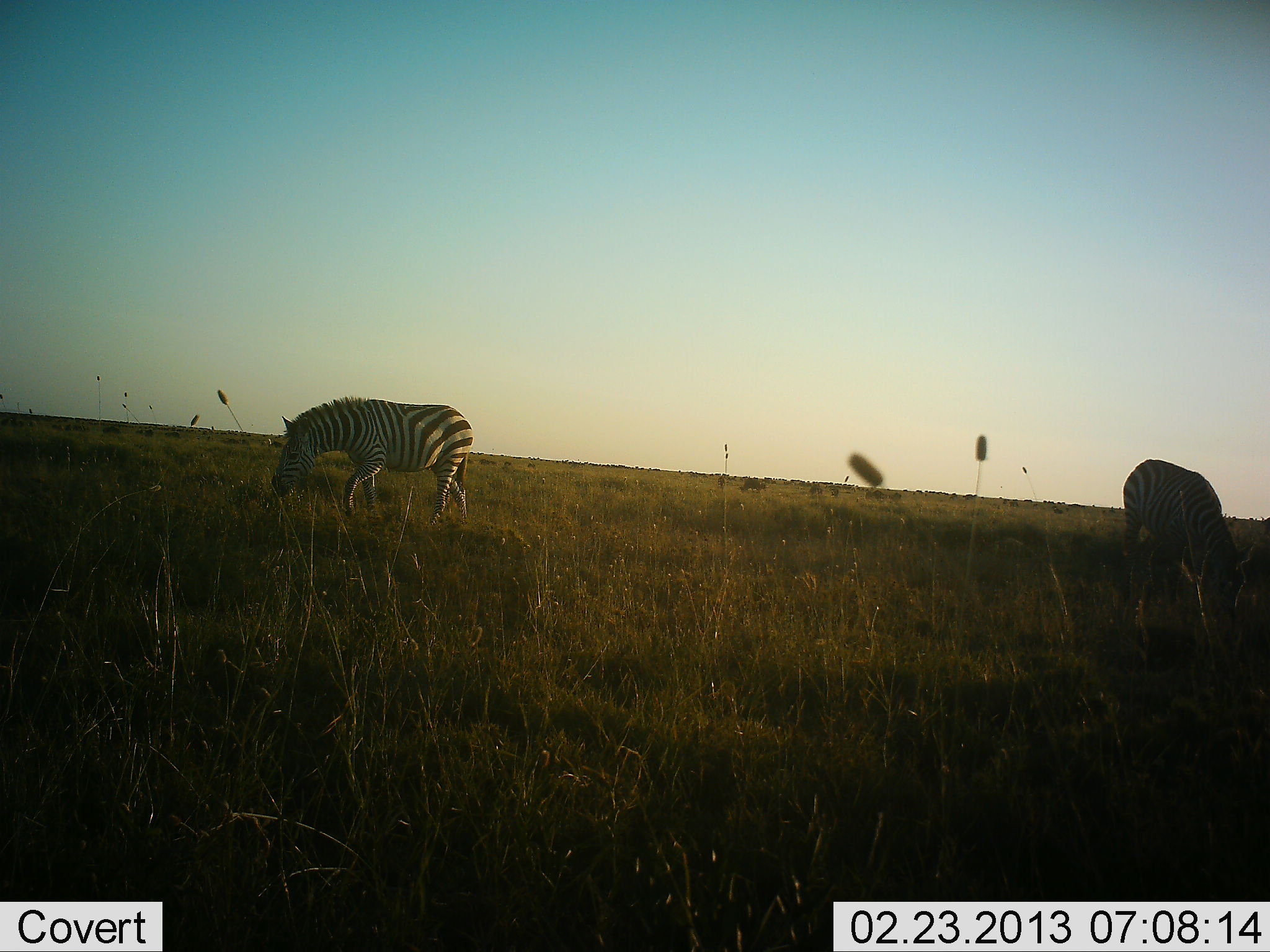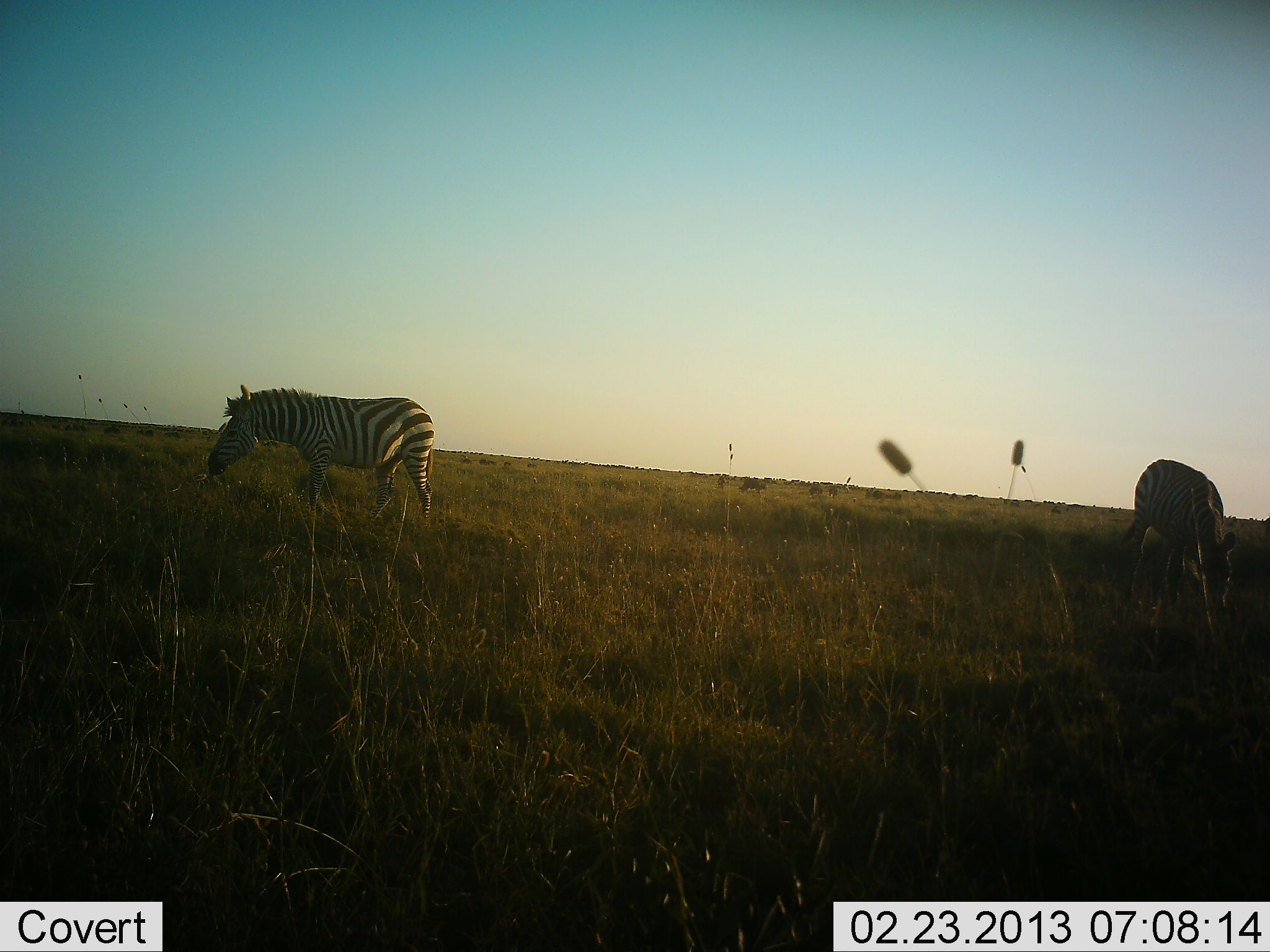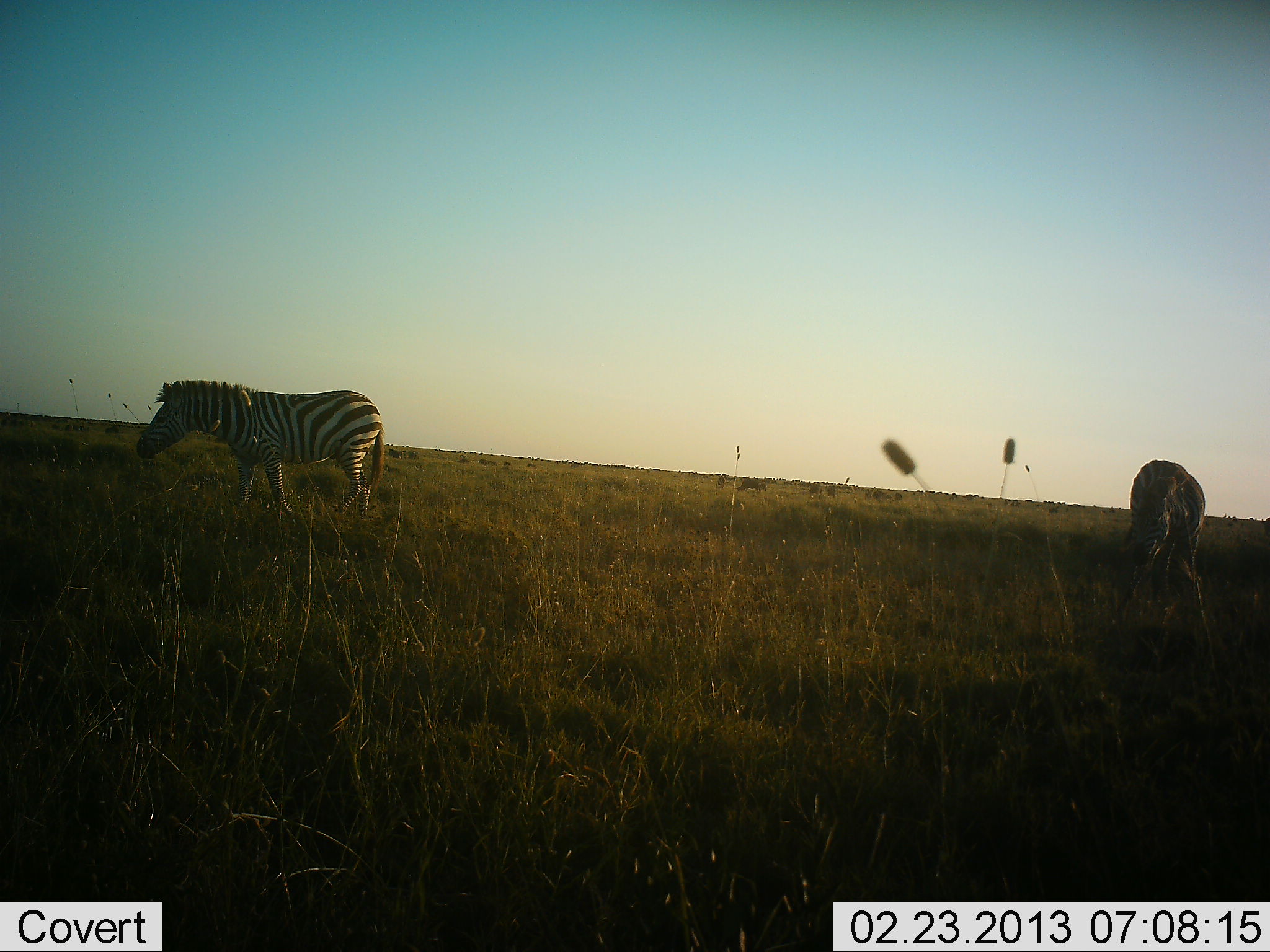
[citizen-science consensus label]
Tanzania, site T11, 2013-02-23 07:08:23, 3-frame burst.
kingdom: Animalia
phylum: Chordata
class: Mammalia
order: Perissodactyla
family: Equidae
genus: Equus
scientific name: Equus quagga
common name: plains zebra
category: zebra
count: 2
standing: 20%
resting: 0%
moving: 50%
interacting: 0%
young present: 0%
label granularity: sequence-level